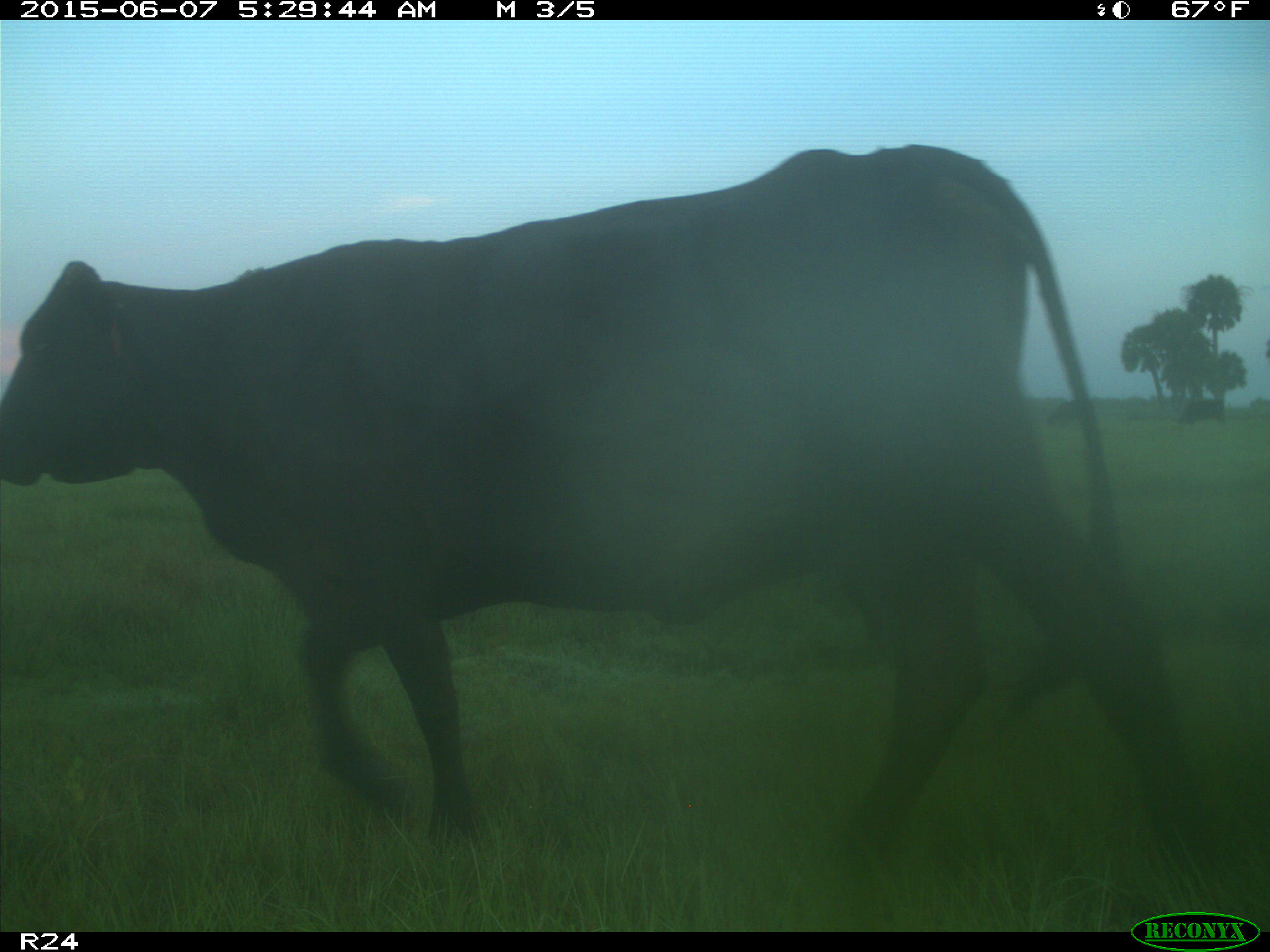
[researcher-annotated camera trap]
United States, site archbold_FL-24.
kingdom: Animalia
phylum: Chordata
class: Mammalia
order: Artiodactyla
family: Bovidae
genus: Bos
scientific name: Bos taurus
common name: domestic cow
Bos taurus (domestic cow).